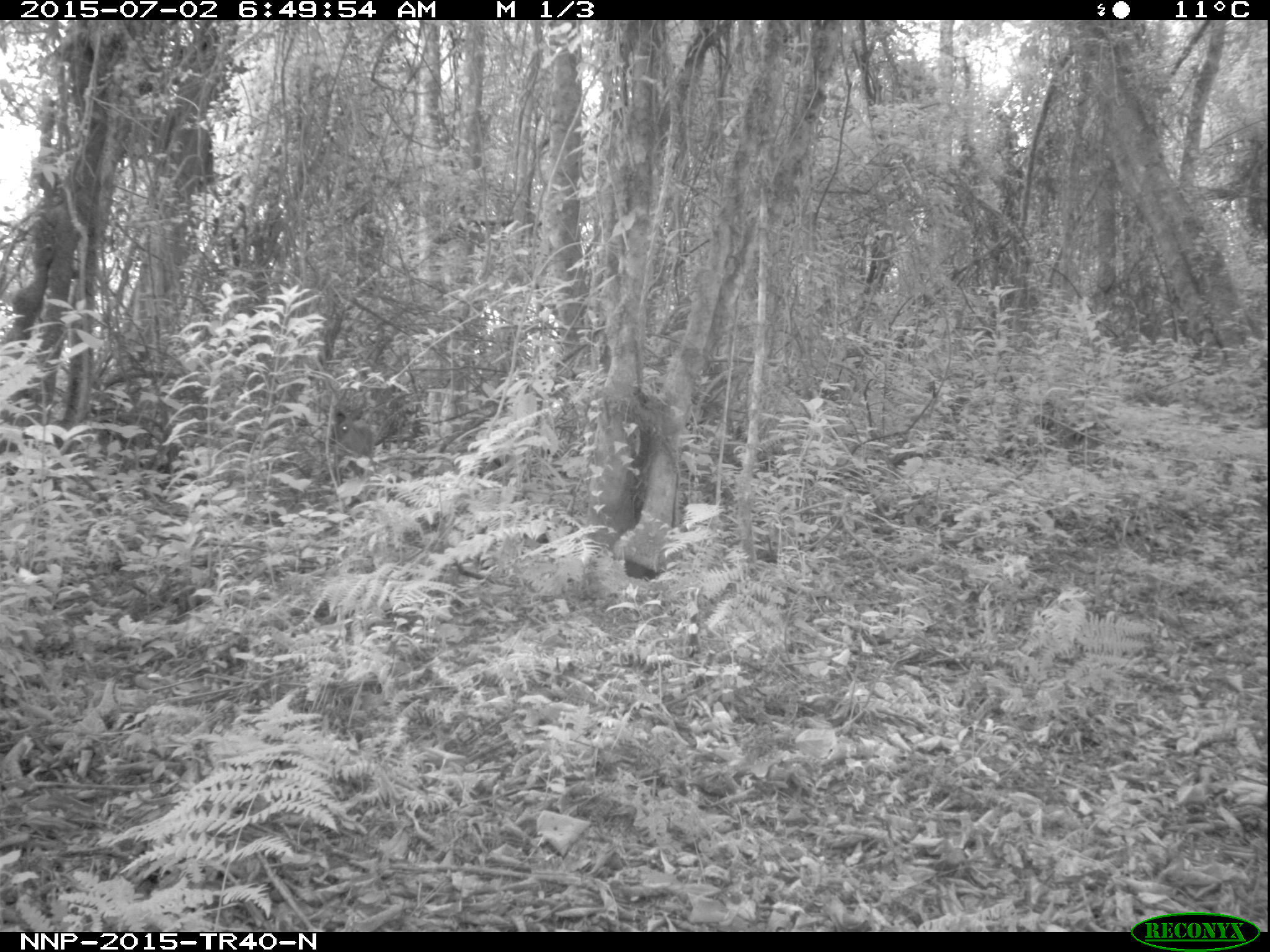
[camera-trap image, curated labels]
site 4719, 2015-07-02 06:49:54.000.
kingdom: Animalia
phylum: Chordata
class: Mammalia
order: Artiodactyla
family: Bovidae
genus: Cephalophus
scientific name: Cephalophus nigrifrons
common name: black-fronted duiker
Cephalophus nigrifrons (black-fronted duiker), count 1.